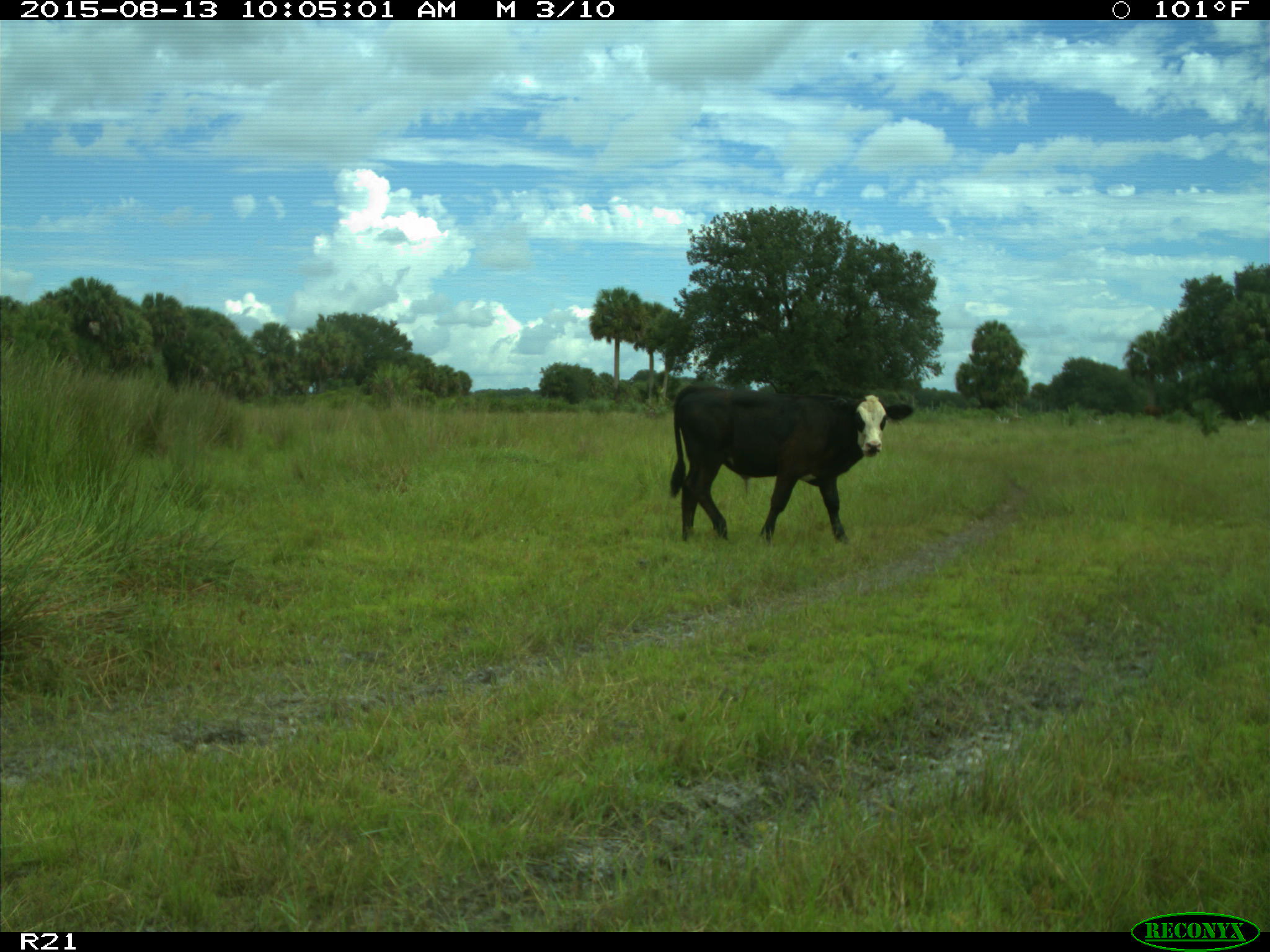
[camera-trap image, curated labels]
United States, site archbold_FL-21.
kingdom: Animalia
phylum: Chordata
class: Mammalia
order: Artiodactyla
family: Bovidae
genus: Bos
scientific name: Bos taurus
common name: domestic cow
Bos taurus (domestic cow).